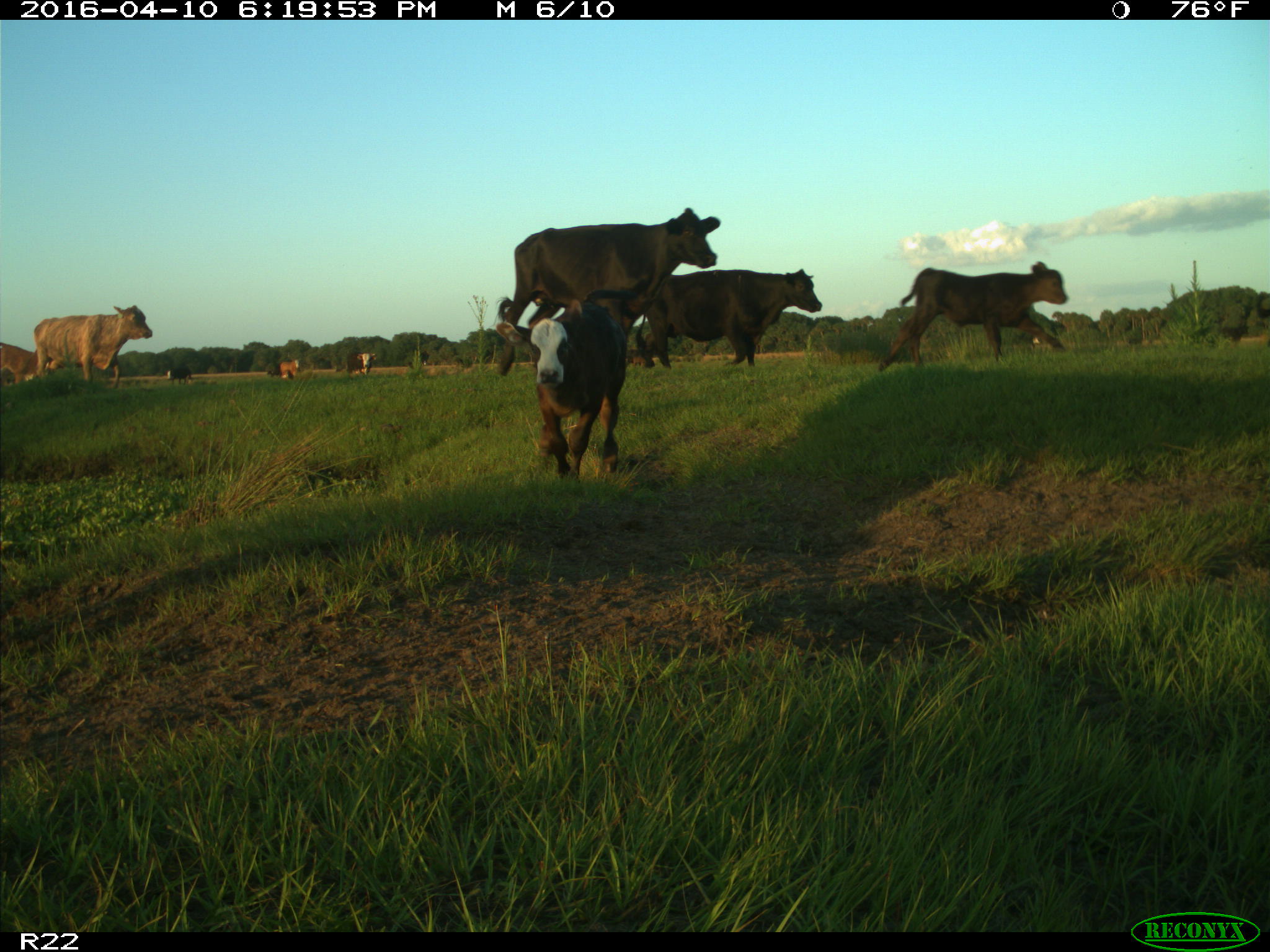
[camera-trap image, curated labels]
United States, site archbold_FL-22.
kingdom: Animalia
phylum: Chordata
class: Mammalia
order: Artiodactyla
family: Bovidae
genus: Bos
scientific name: Bos taurus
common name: domestic cow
Bos taurus (domestic cow).